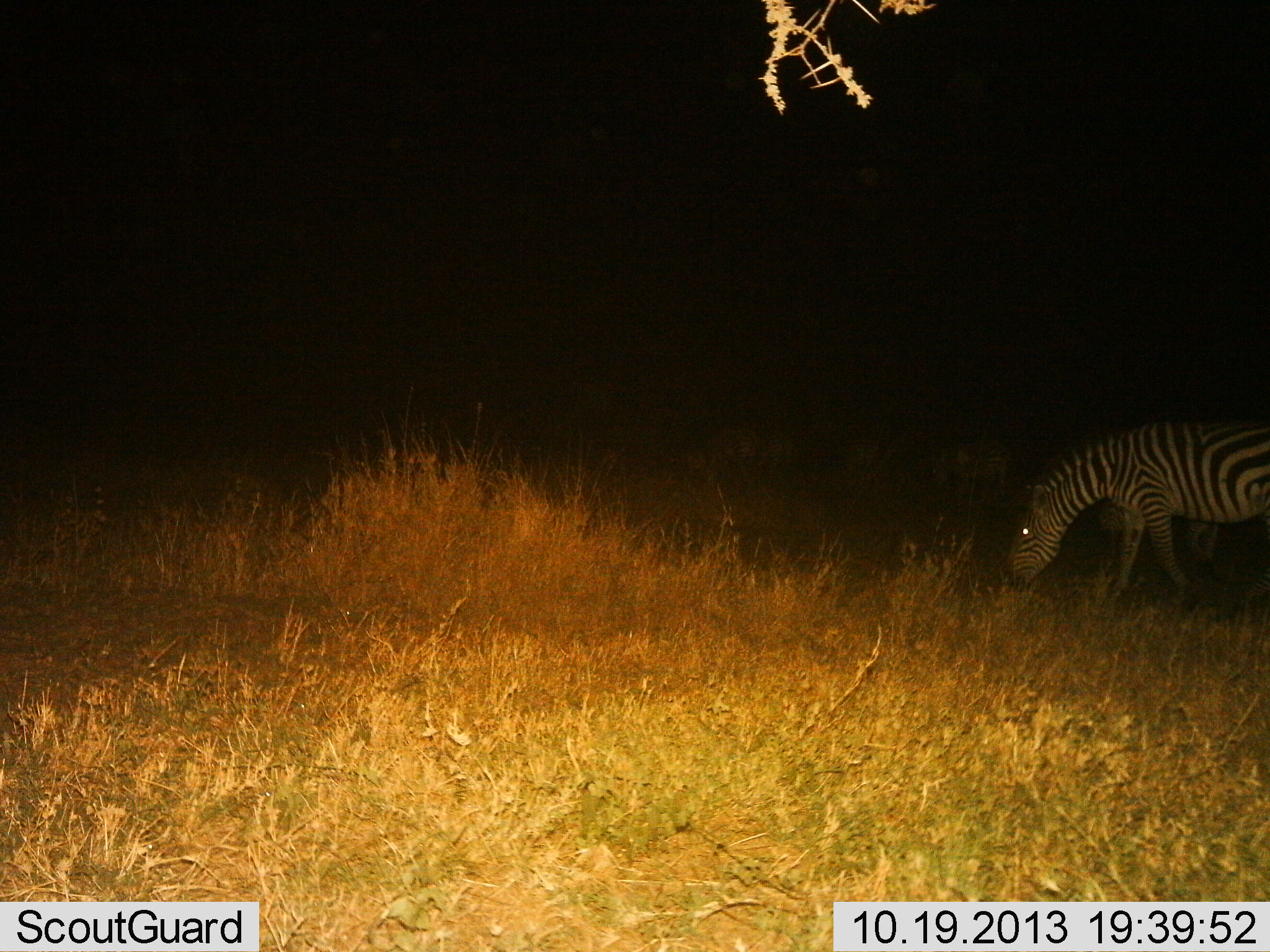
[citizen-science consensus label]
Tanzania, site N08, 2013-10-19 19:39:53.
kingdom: Animalia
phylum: Chordata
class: Mammalia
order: Perissodactyla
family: Equidae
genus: Equus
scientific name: Equus quagga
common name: plains zebra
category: zebra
Zebra (plains zebra) (Equus quagga), count 1. Behavior (volunteer vote fractions): standing 10%, resting 0%, moving 10%, interacting 0%. Young present (vote fraction): 0%. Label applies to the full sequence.